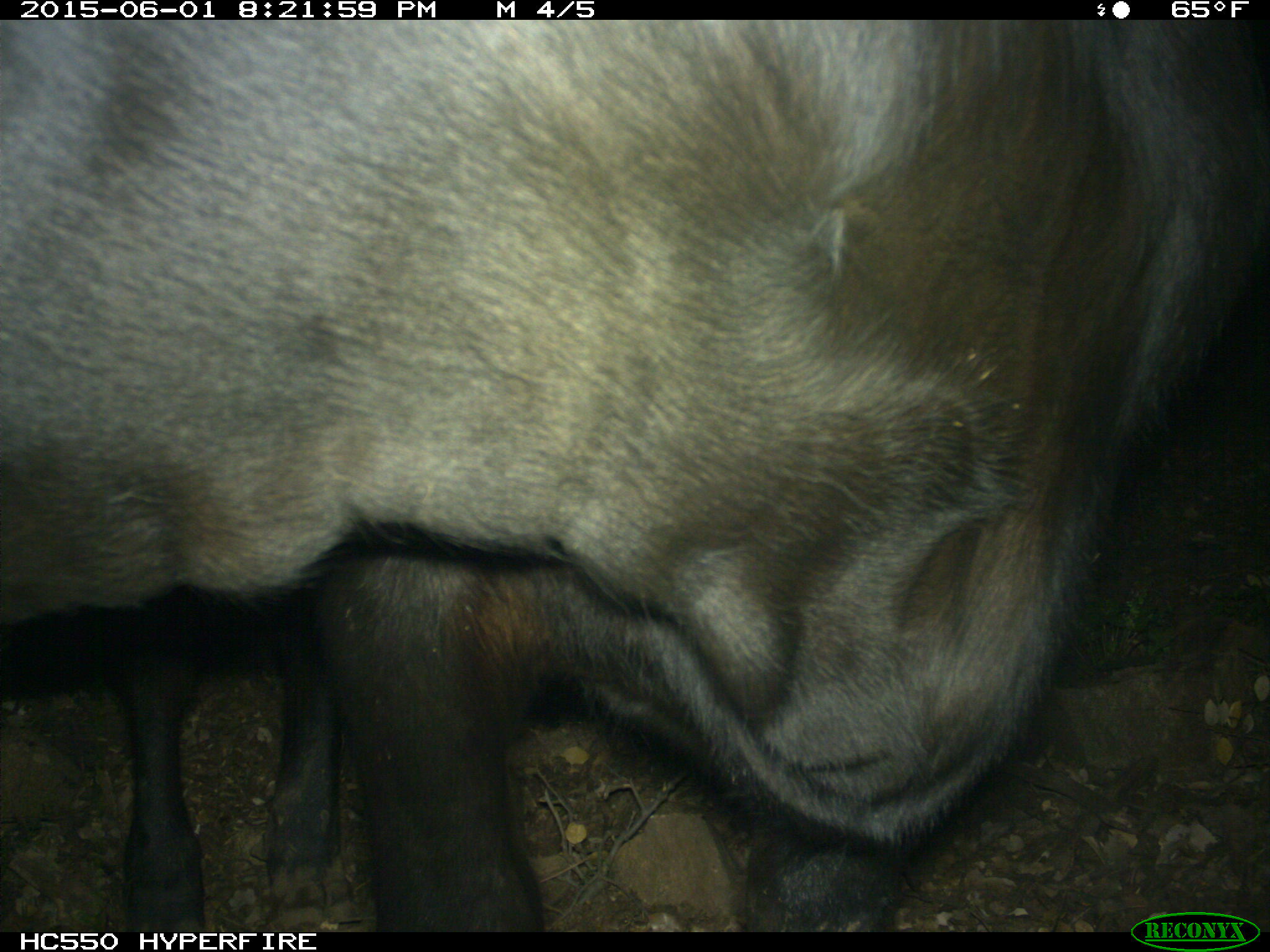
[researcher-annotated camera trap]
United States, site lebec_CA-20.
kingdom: Animalia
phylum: Chordata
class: Mammalia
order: Artiodactyla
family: Bovidae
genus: Bos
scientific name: Bos taurus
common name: domestic cow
Bos taurus (domestic cow).